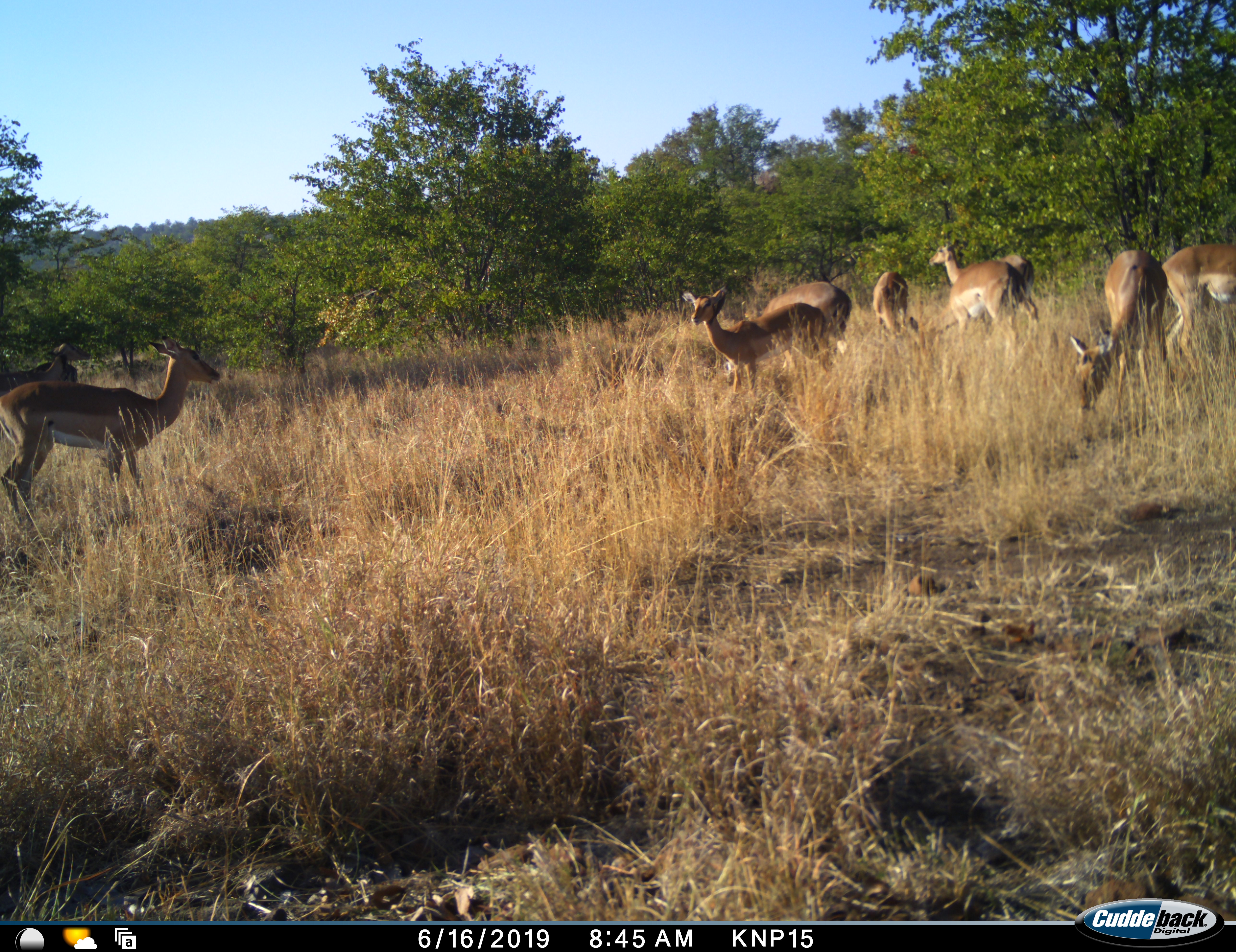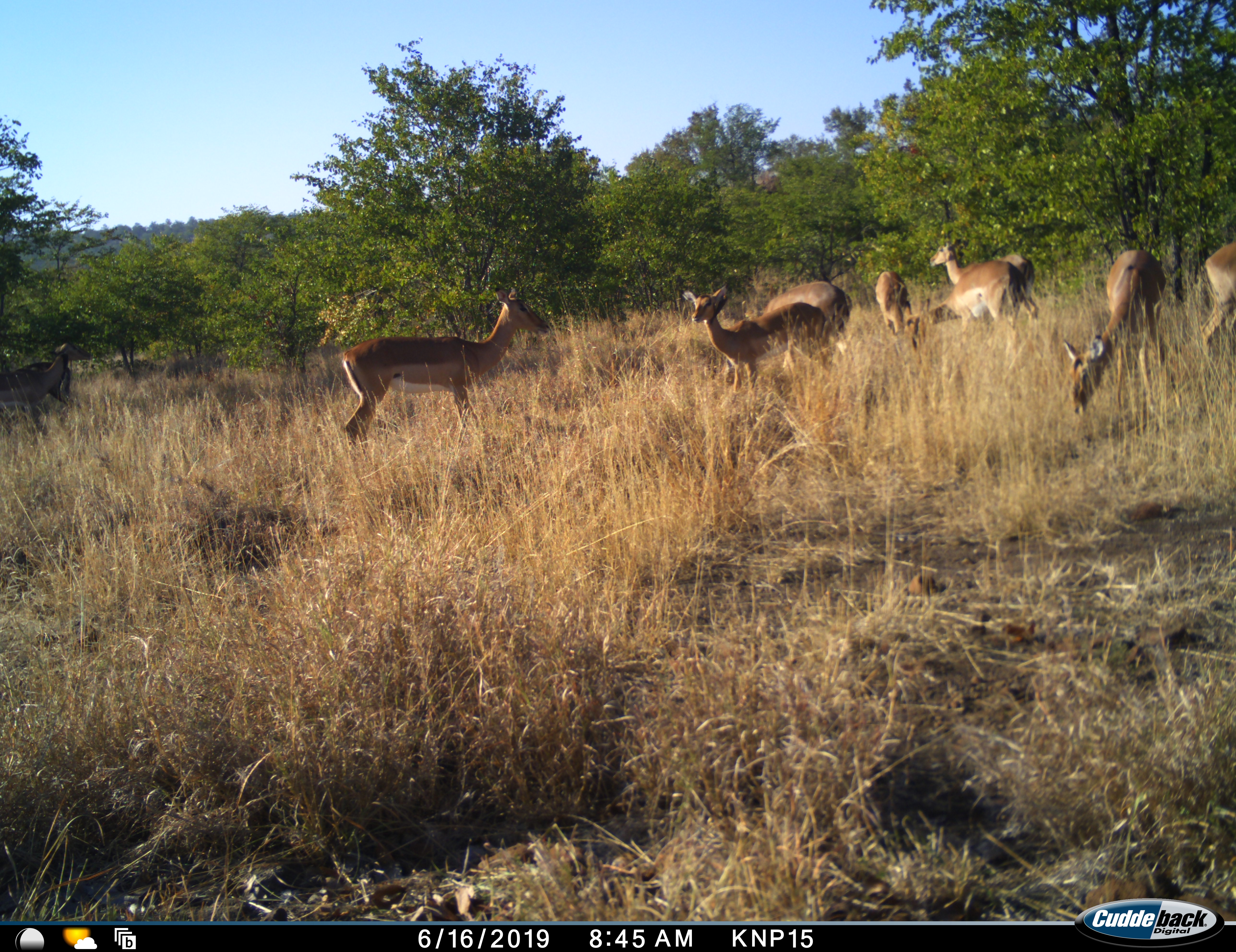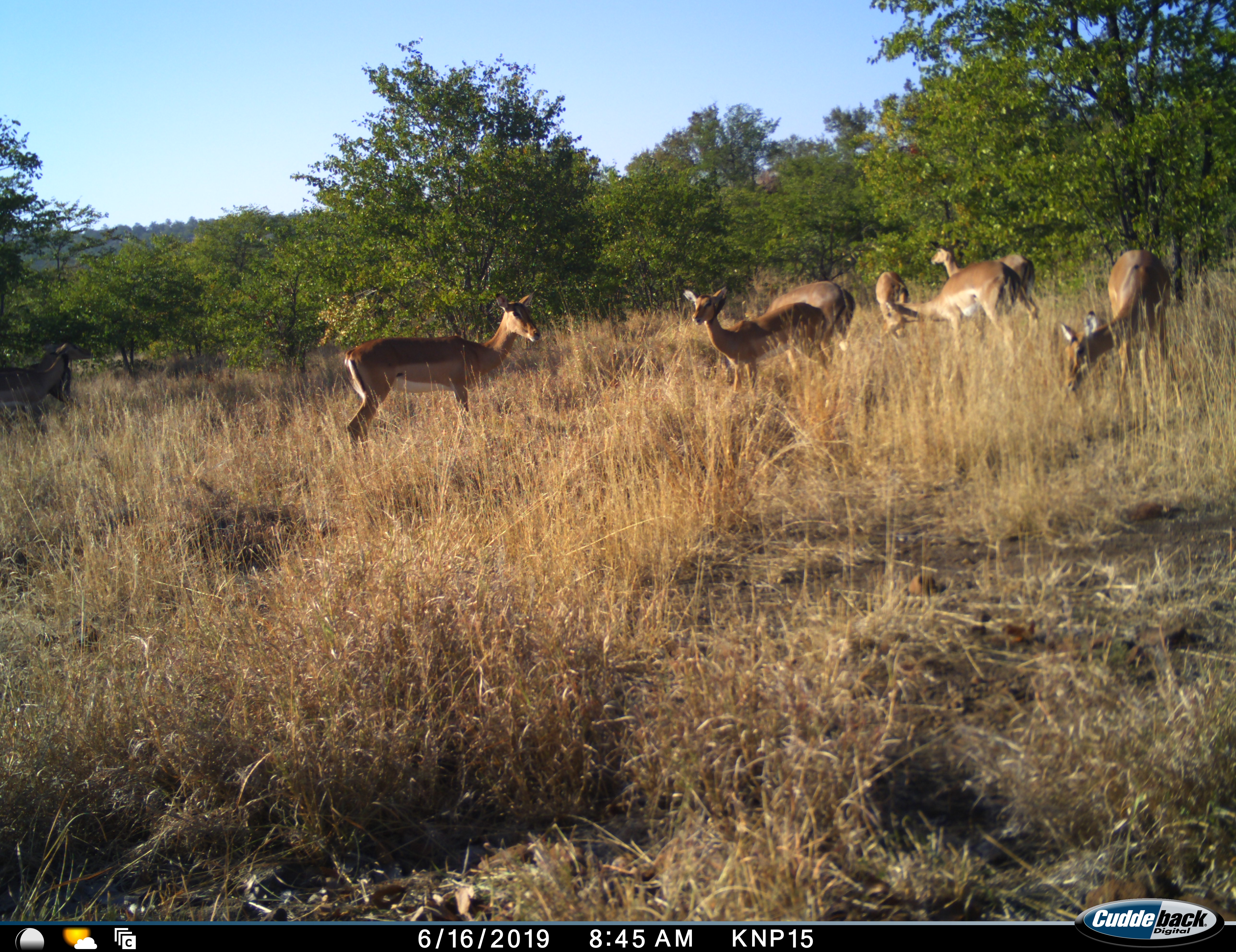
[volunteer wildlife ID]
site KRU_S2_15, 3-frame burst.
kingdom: Animalia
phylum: Chordata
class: Mammalia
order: Artiodactyla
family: Bovidae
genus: Aepyceros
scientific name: Aepyceros melampus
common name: impala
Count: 9.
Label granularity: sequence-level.